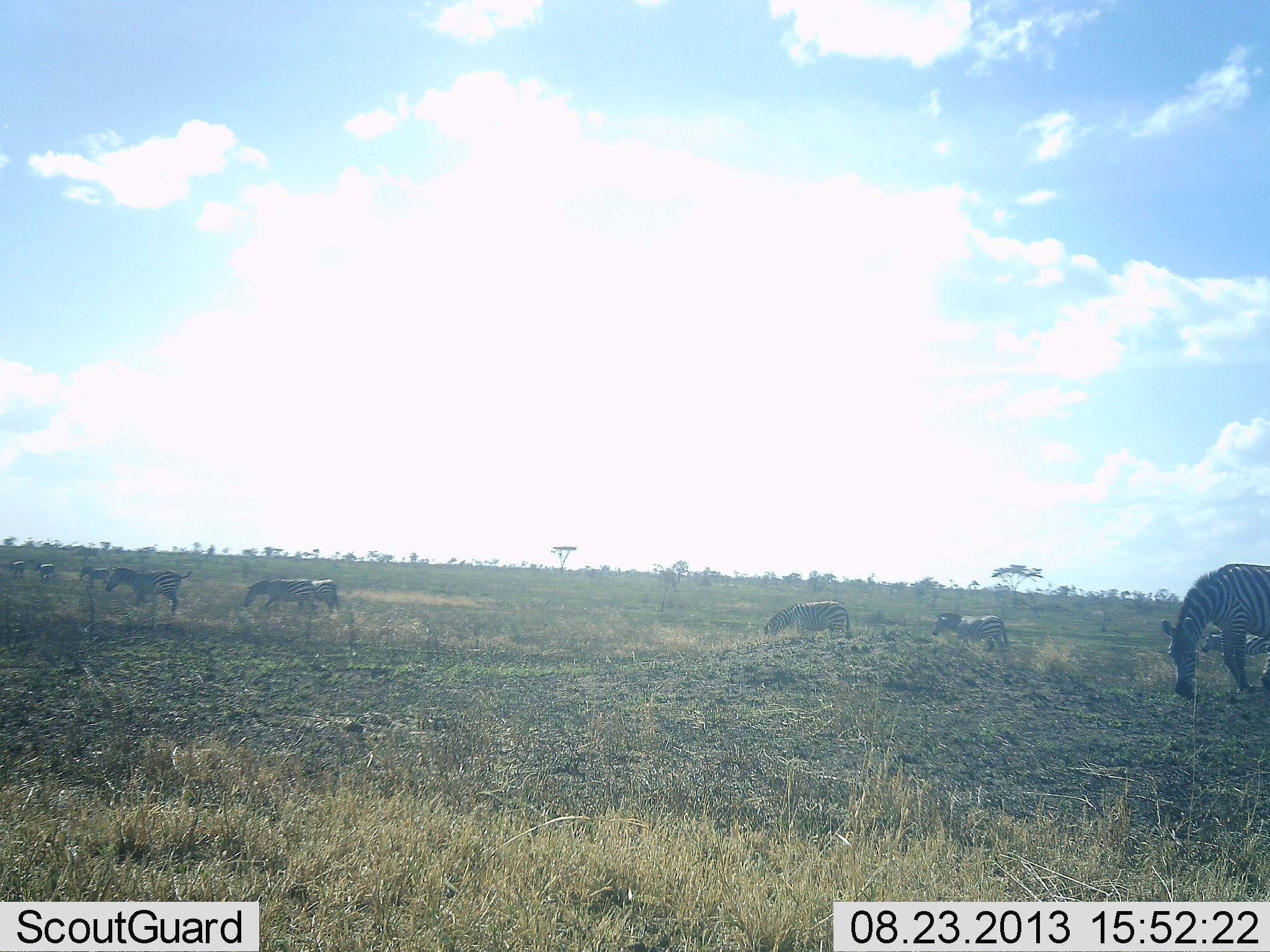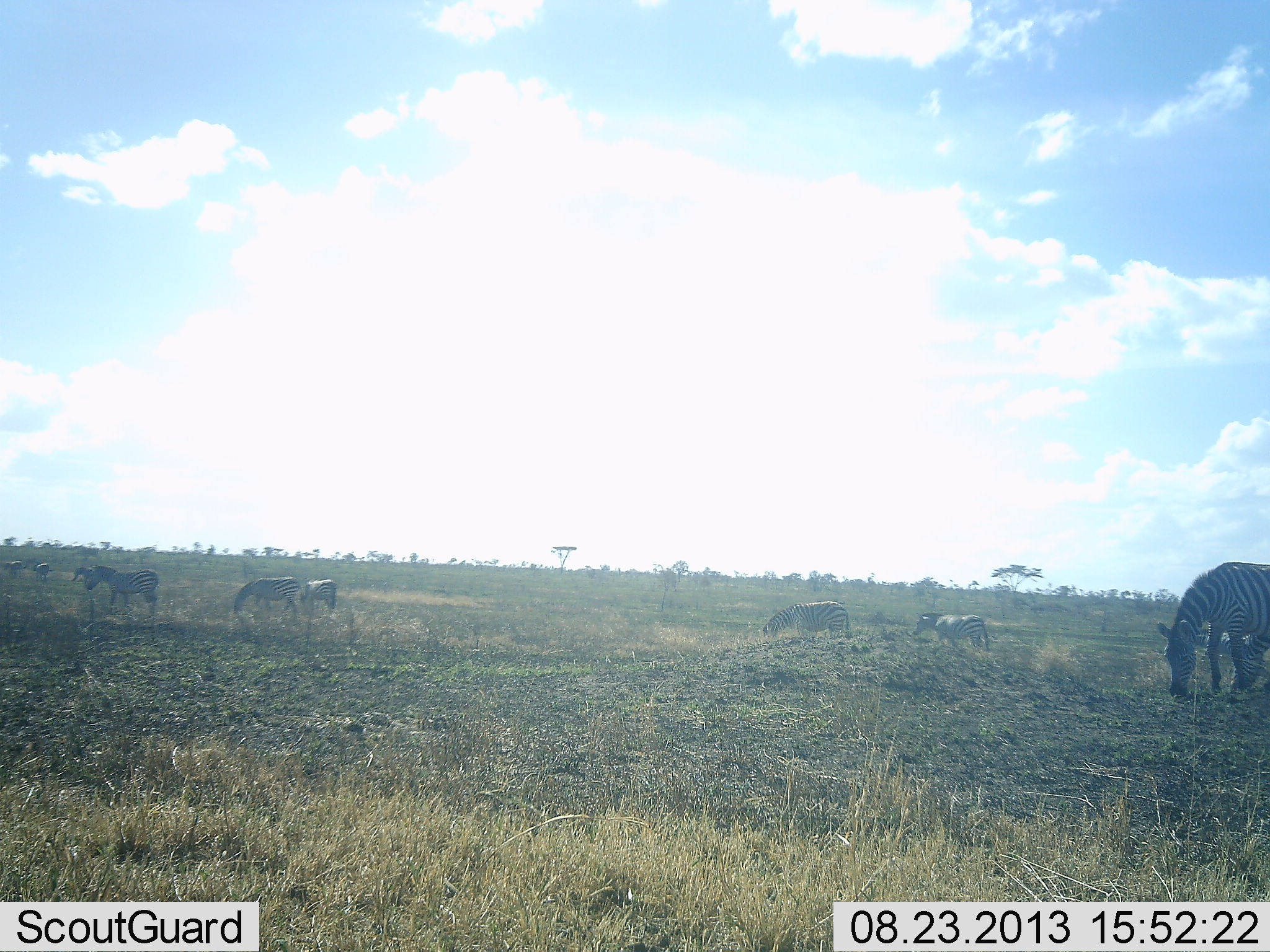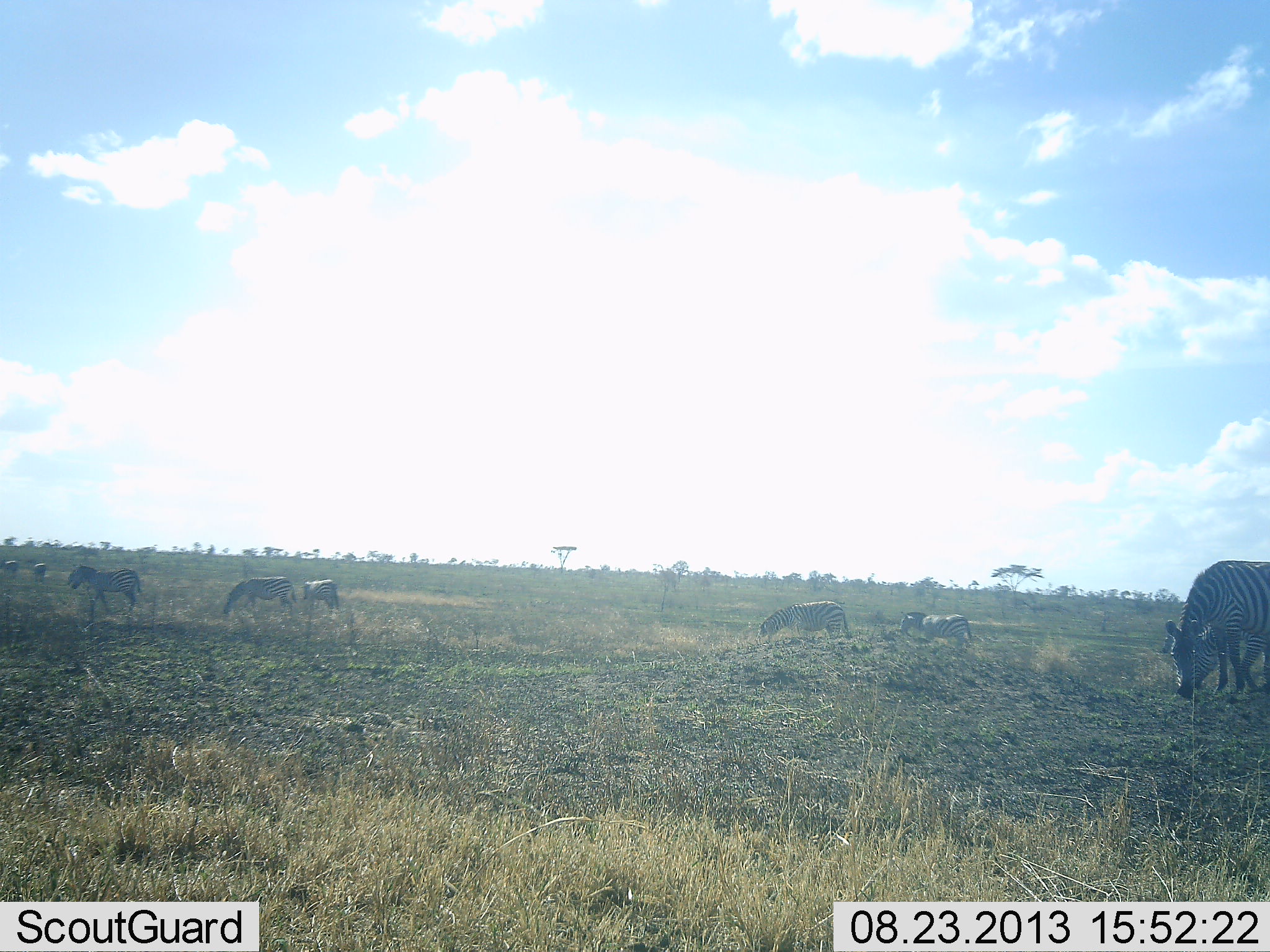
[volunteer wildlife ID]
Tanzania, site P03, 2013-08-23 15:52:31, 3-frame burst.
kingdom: Animalia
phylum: Chordata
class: Mammalia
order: Perissodactyla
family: Equidae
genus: Equus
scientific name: Equus quagga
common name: plains zebra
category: zebra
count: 9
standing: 38%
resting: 0%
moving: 62%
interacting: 5%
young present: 10%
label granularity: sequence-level